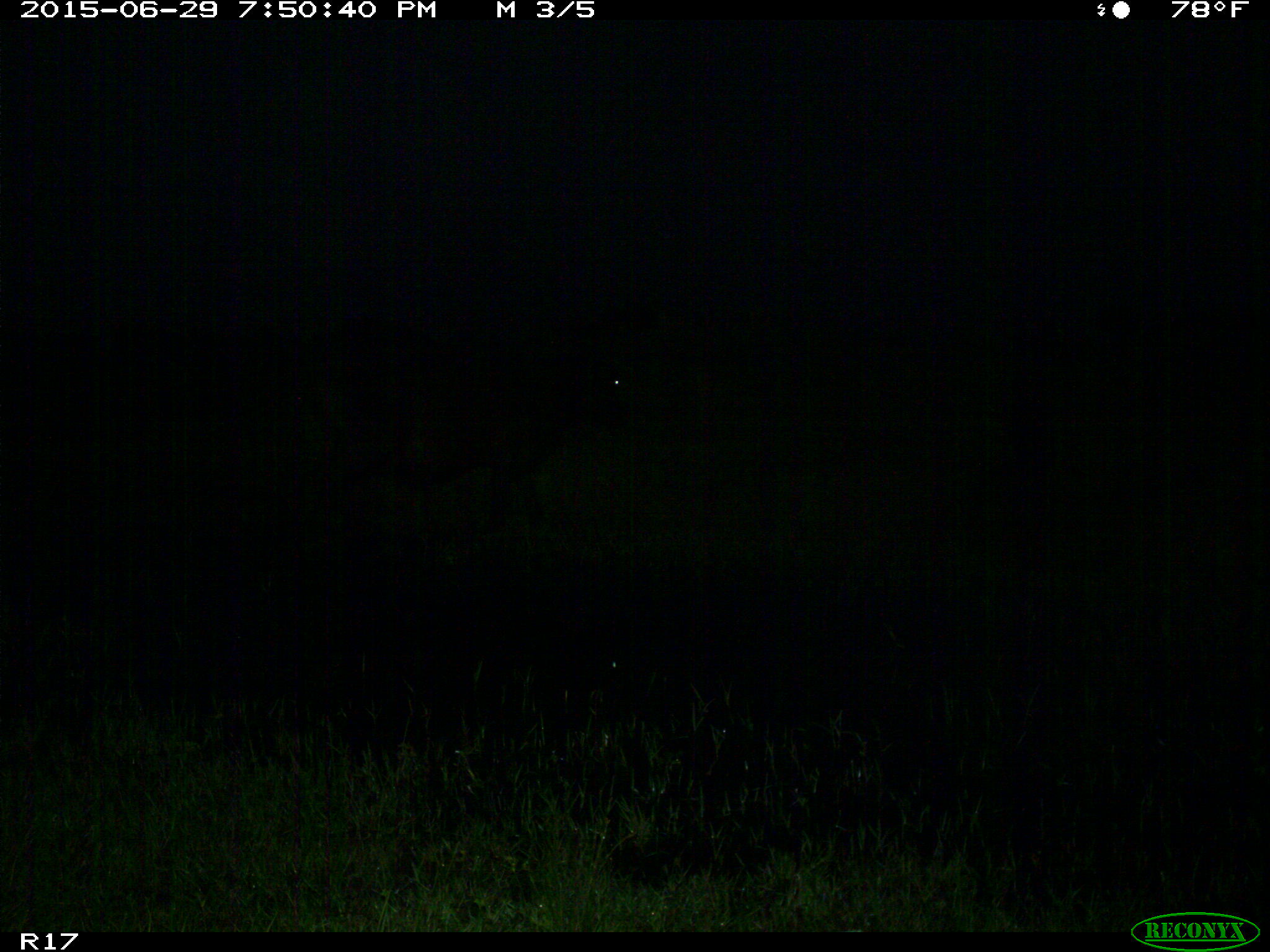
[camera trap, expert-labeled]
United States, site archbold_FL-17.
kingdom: Animalia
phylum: Chordata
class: Mammalia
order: Artiodactyla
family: Bovidae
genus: Bos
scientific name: Bos taurus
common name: domestic cow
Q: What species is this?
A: Bos taurus (domestic cow).